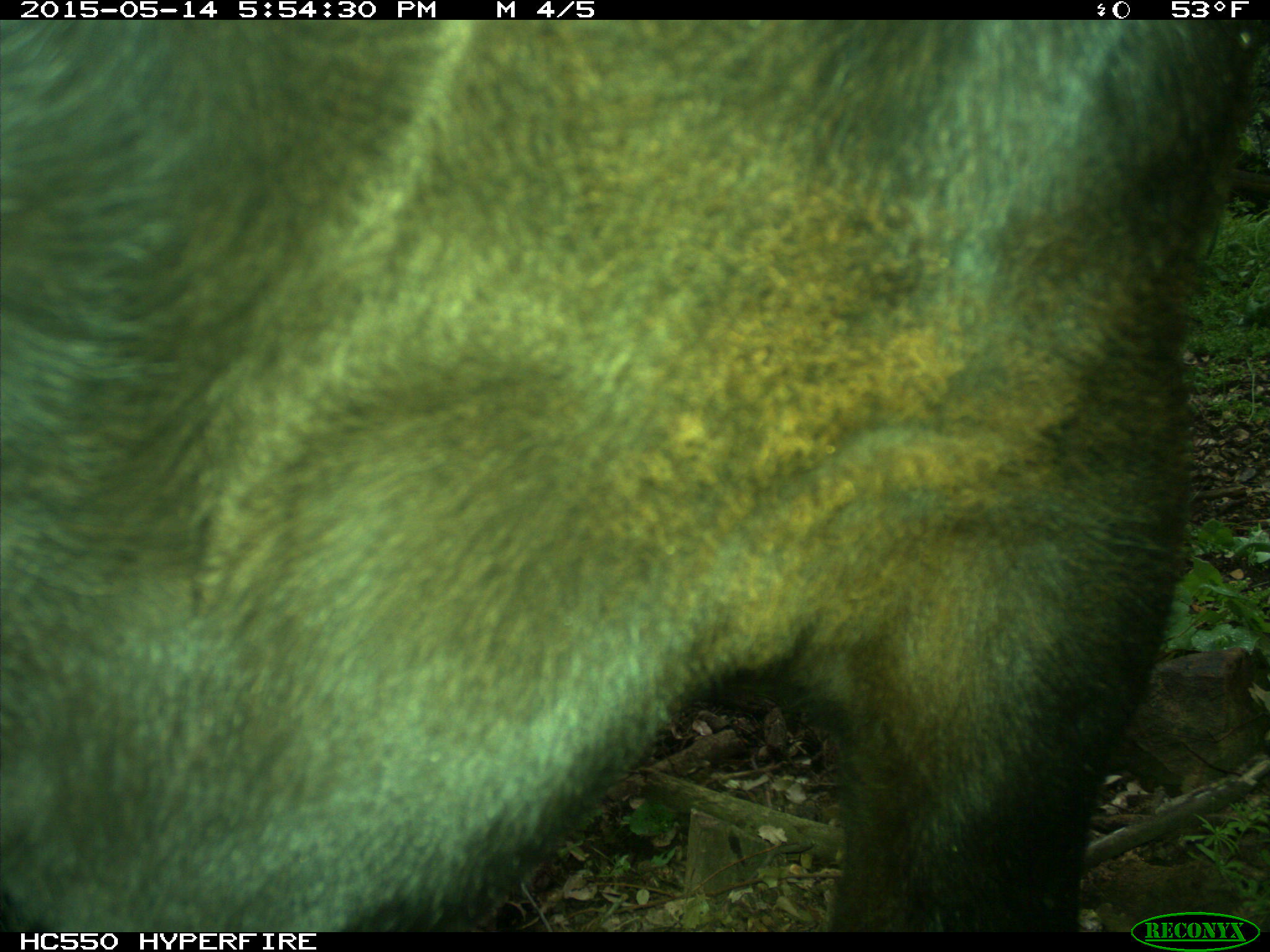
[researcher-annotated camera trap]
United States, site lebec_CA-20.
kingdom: Animalia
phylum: Chordata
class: Mammalia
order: Artiodactyla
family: Bovidae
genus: Bos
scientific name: Bos taurus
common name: domestic cow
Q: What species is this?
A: Bos taurus (domestic cow).